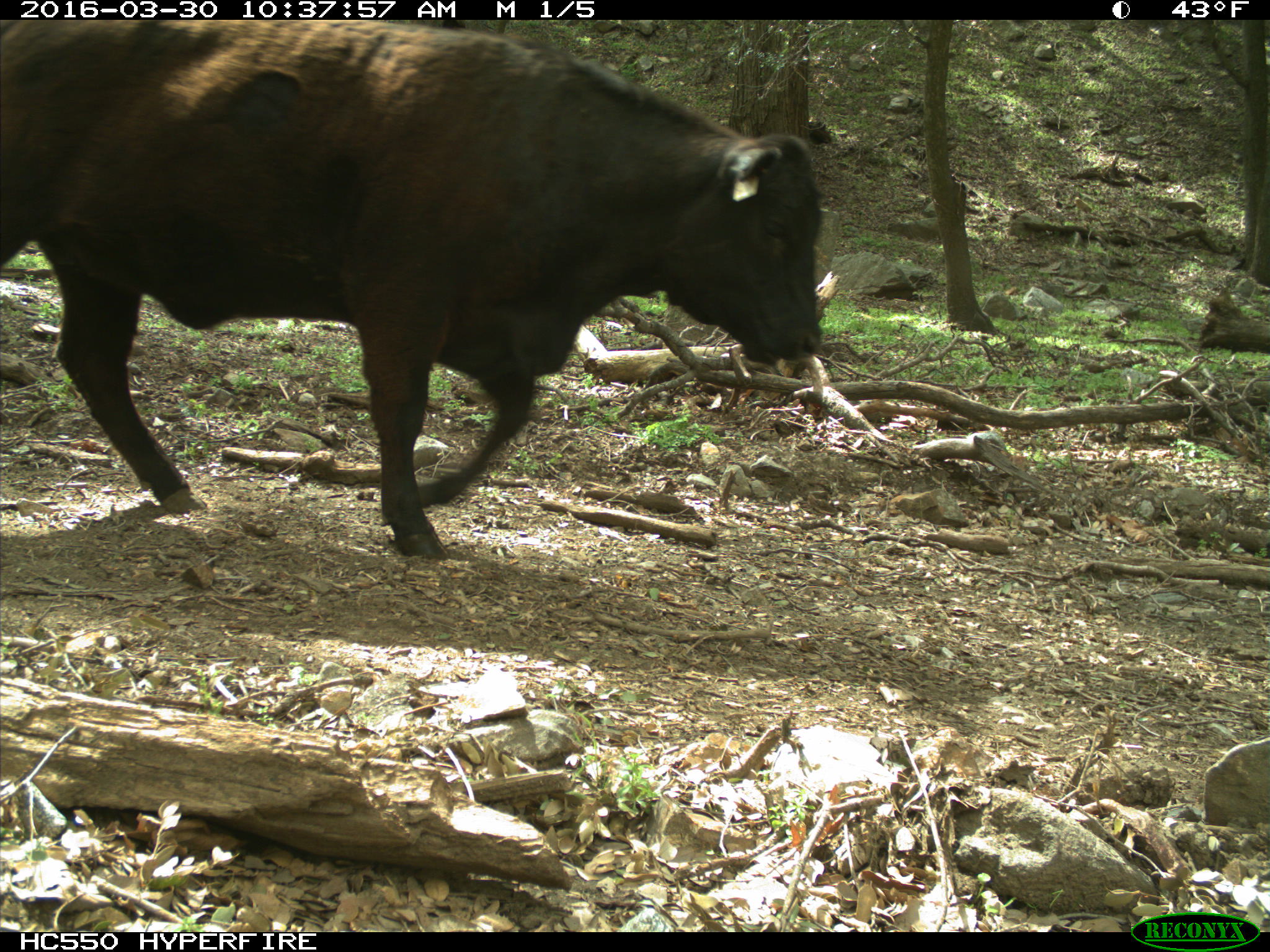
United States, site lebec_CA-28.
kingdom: Animalia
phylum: Chordata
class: Mammalia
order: Artiodactyla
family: Bovidae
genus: Bos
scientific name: Bos taurus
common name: domestic cow